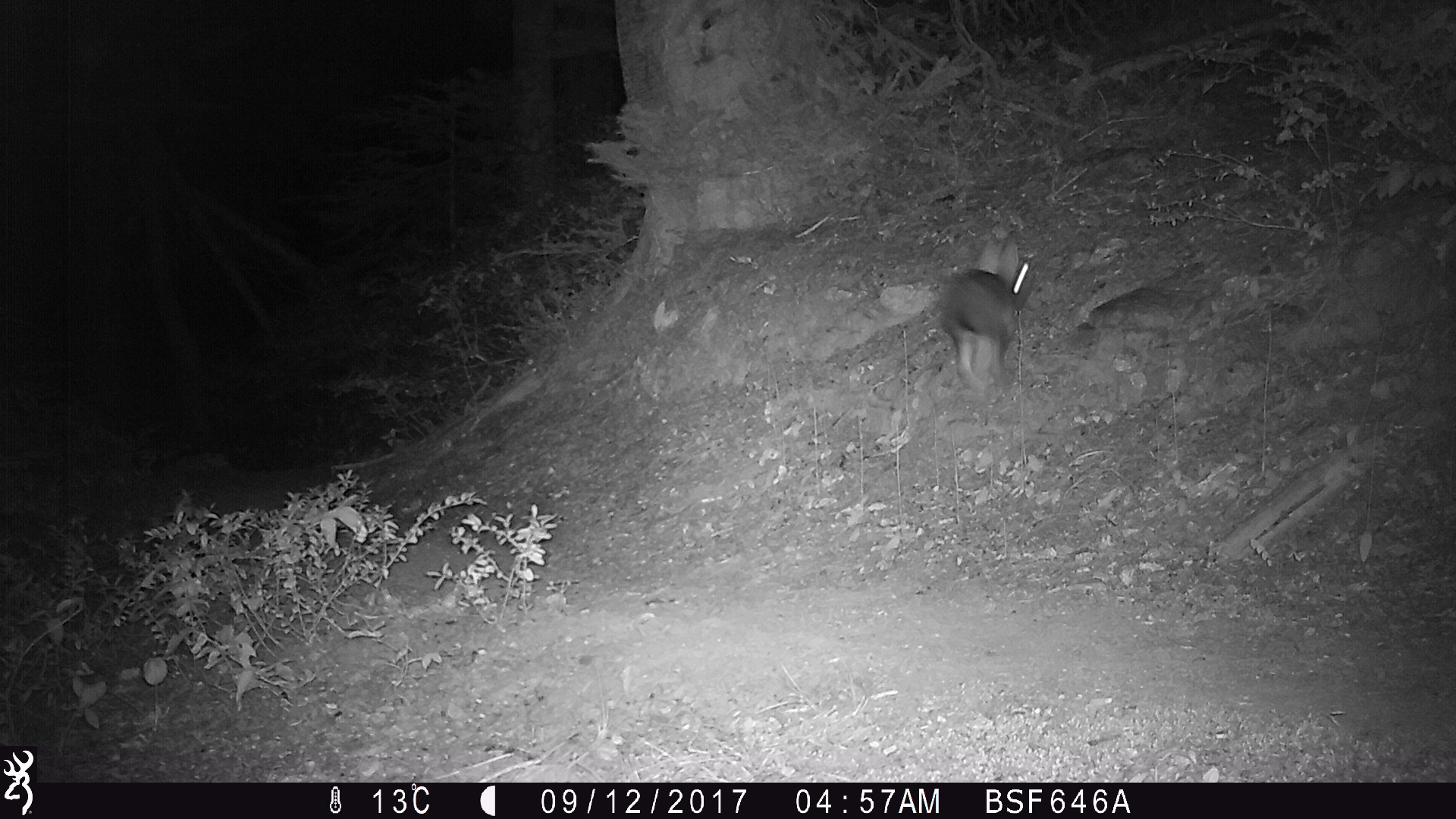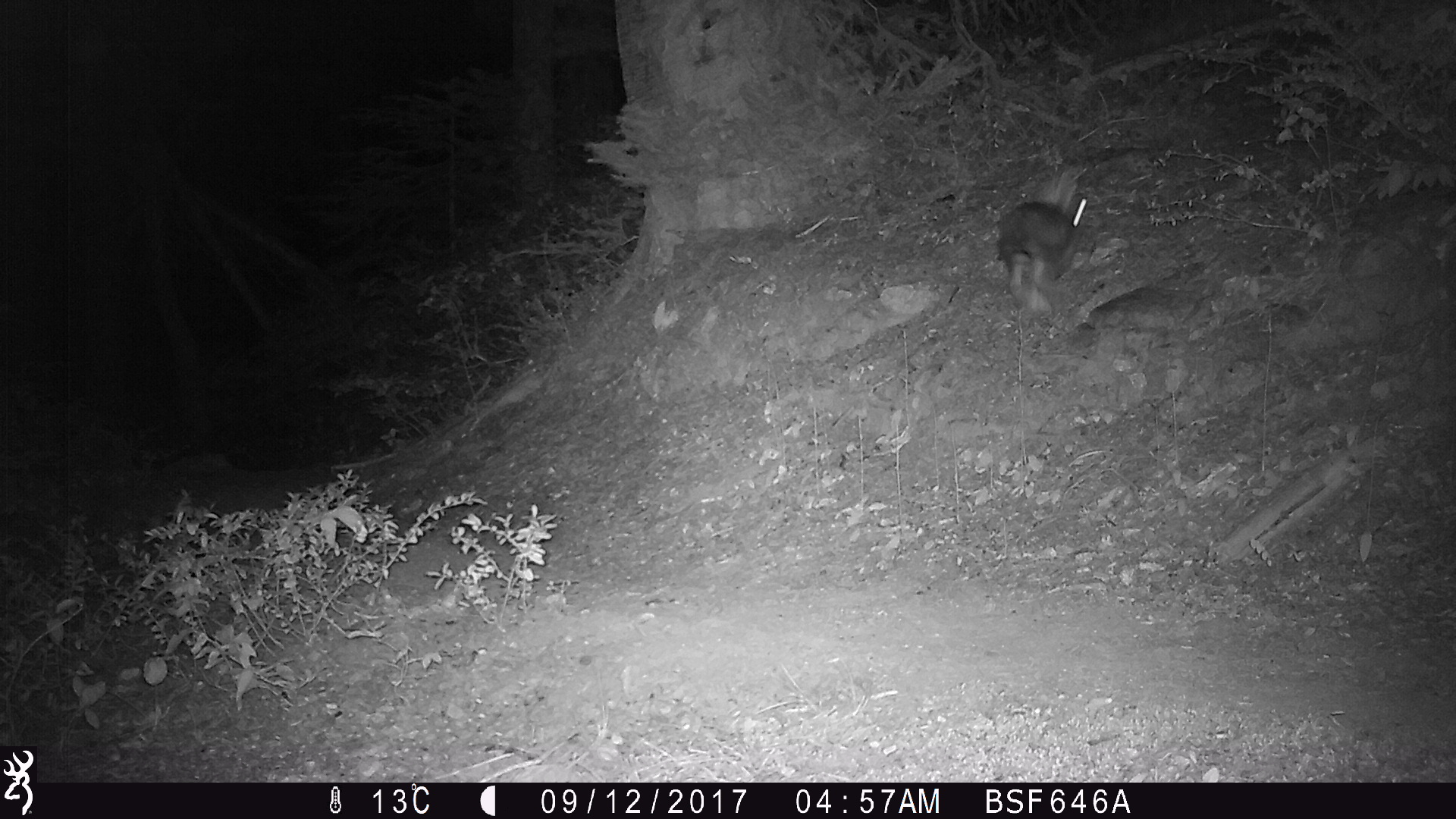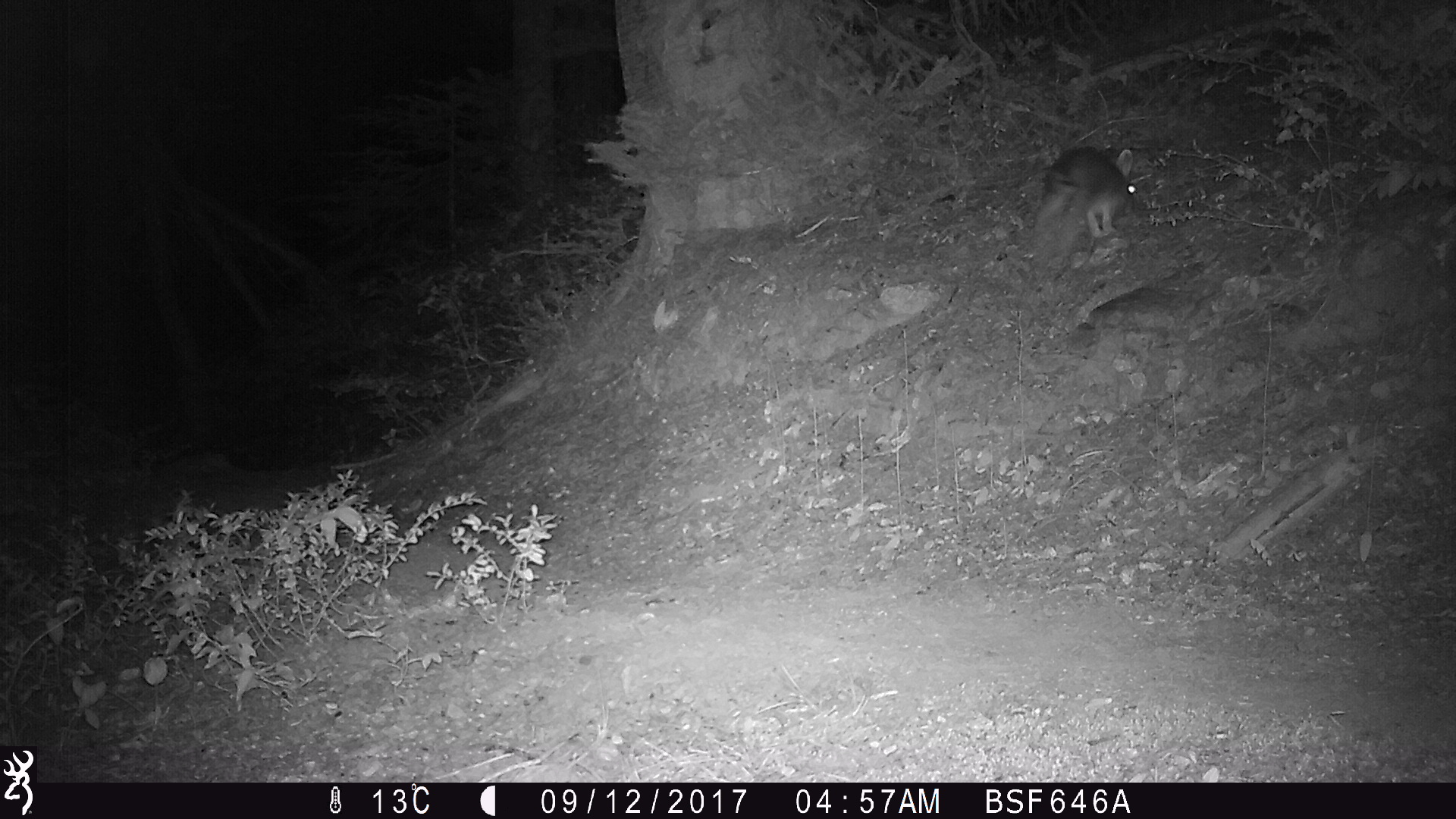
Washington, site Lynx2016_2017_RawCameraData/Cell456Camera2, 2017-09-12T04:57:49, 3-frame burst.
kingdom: Animalia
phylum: Chordata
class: Mammalia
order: Lagomorpha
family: Leporidae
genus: Lepus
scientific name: Lepus americanus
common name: snowshoe hare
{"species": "Lepus americanus (snowshoe hare)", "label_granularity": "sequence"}